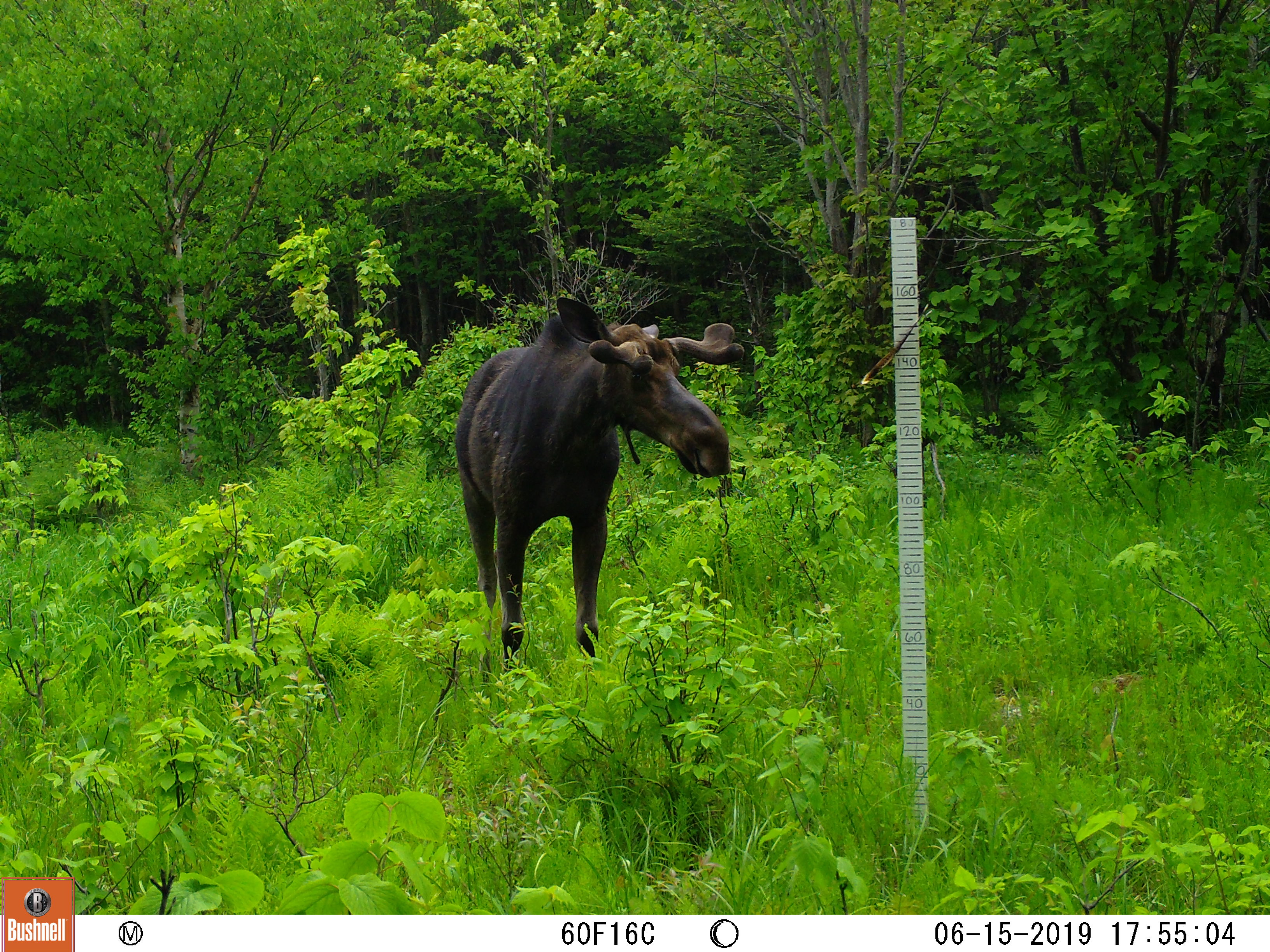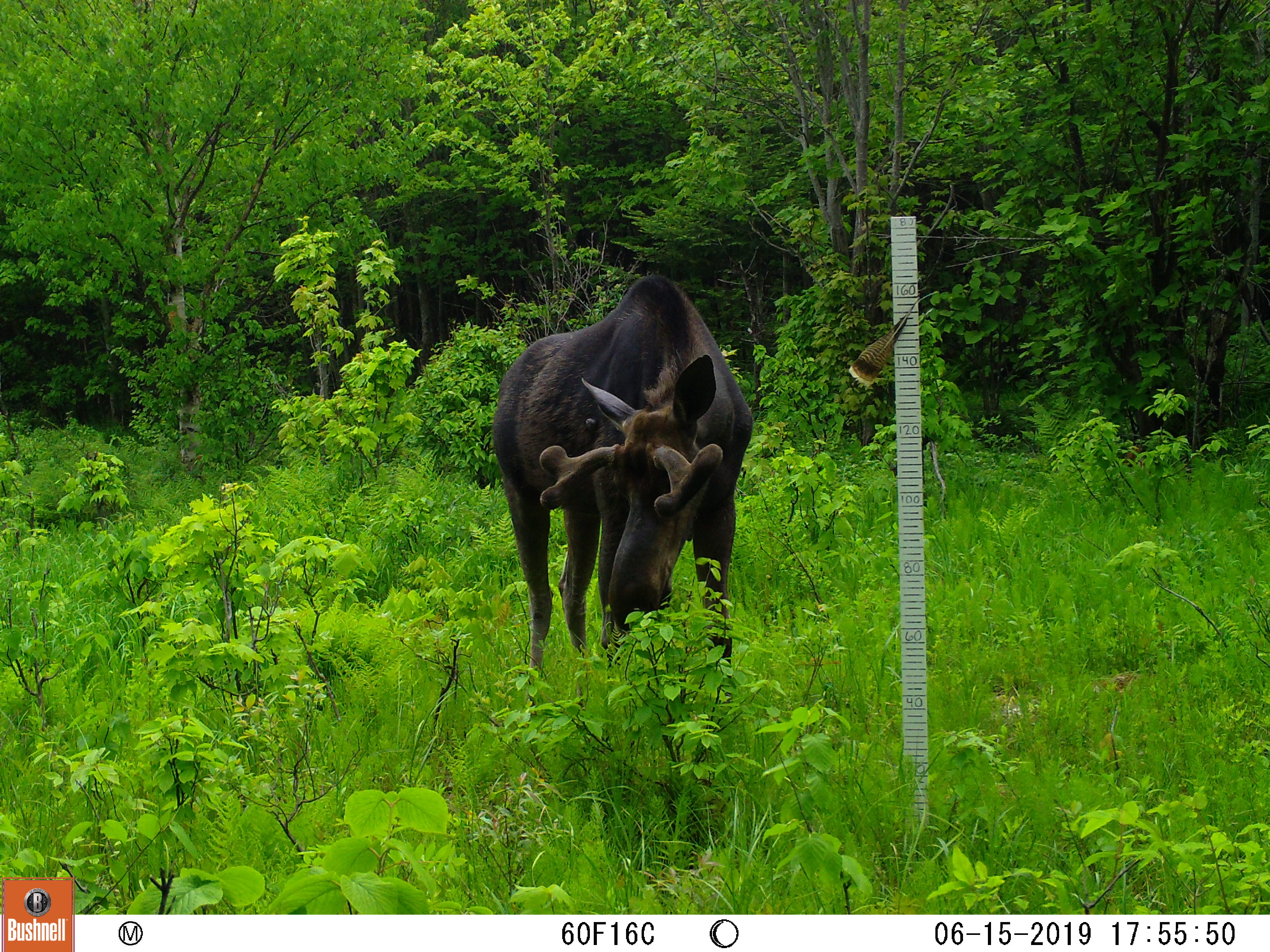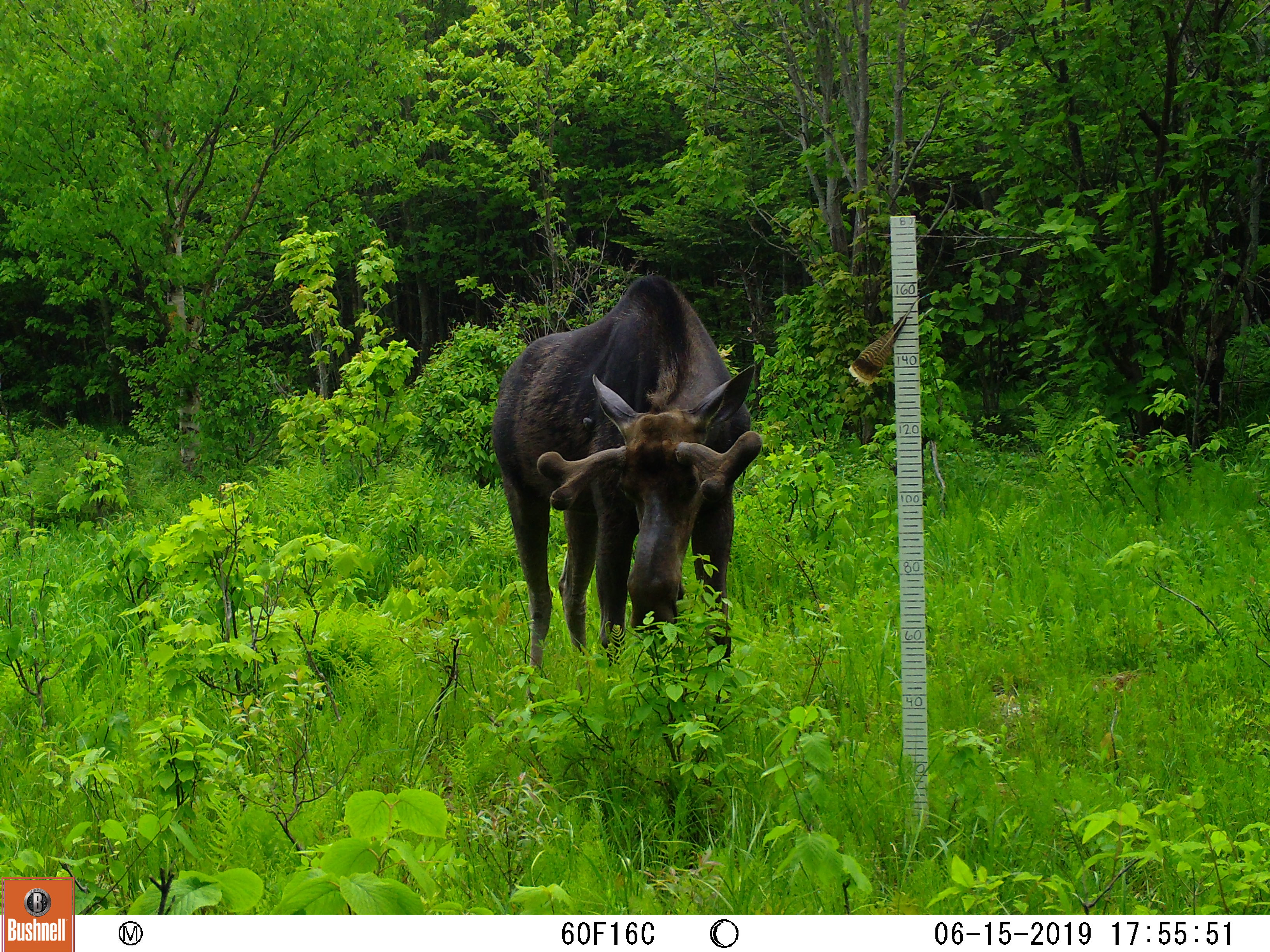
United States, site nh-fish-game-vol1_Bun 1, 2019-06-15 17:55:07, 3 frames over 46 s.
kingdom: Animalia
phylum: Chordata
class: Mammalia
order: Artiodactyla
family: Cervidae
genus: Alces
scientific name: Alces alces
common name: moose